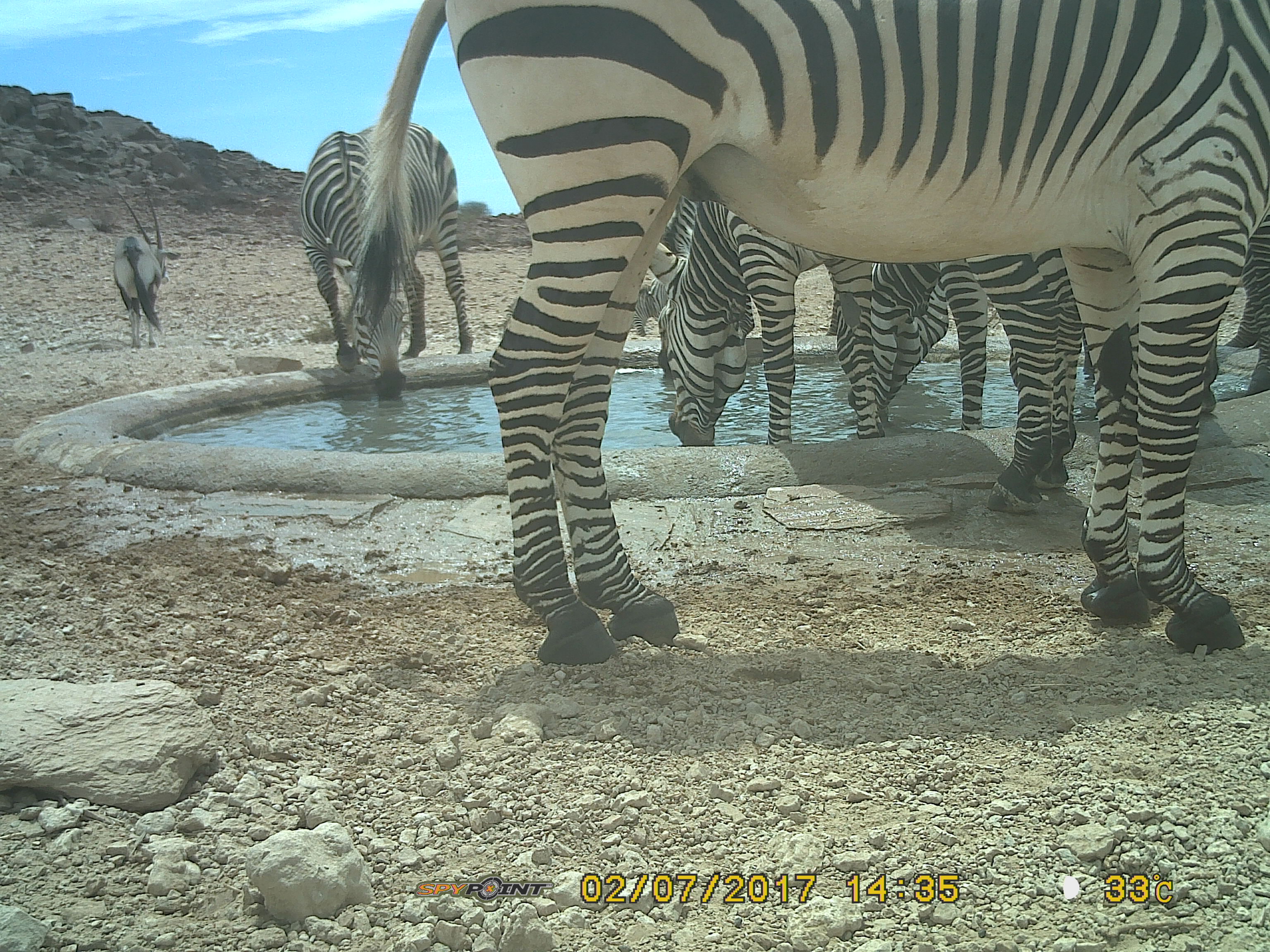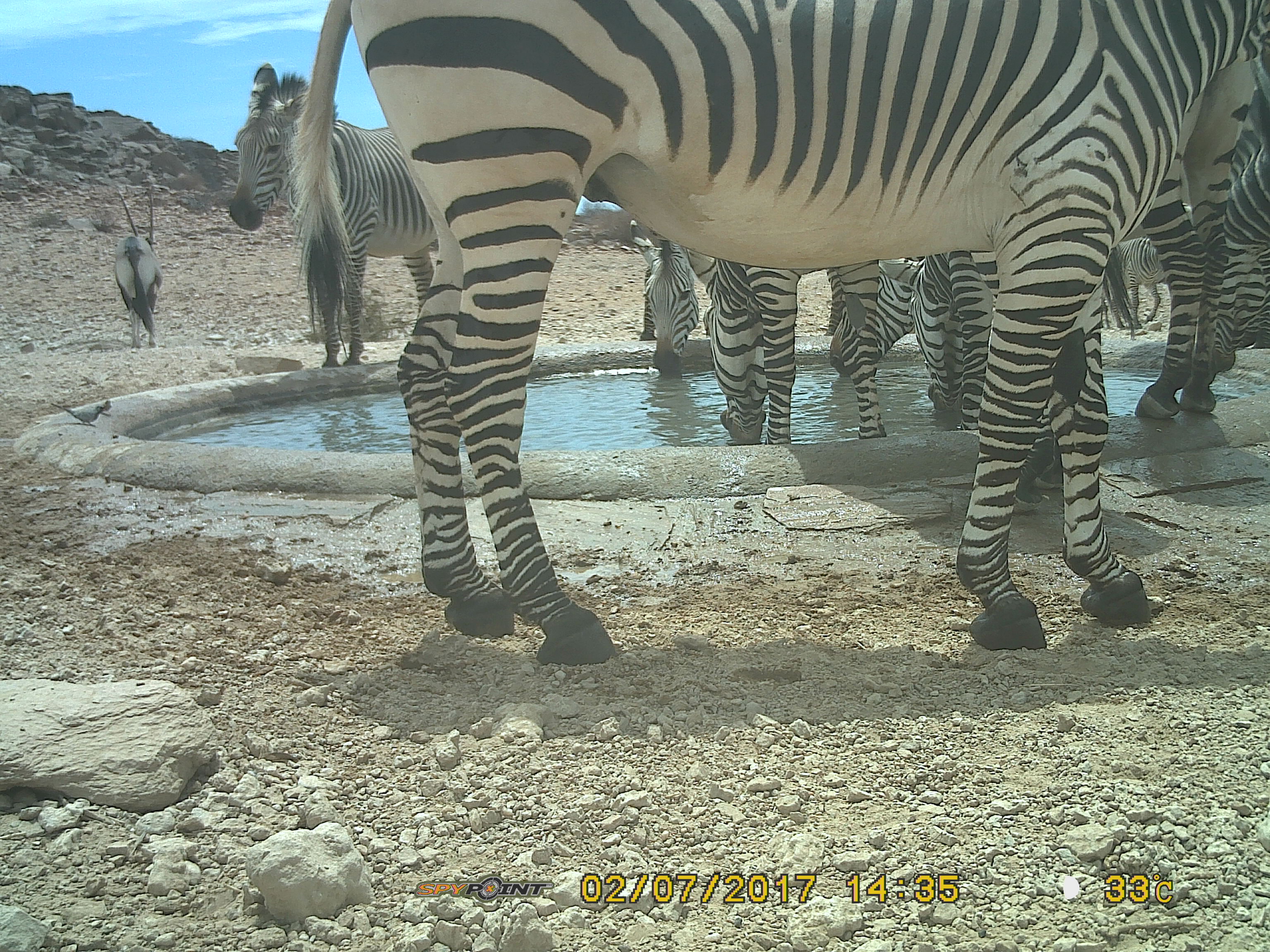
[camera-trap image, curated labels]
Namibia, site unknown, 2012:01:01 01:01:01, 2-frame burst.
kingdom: Animalia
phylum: Chordata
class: Mammalia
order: Perissodactyla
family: Equidae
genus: Equus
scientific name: Equus zebra hartmannae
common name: hartmann's mountain zebra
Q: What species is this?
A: Equus zebra hartmannae (hartmann's mountain zebra).